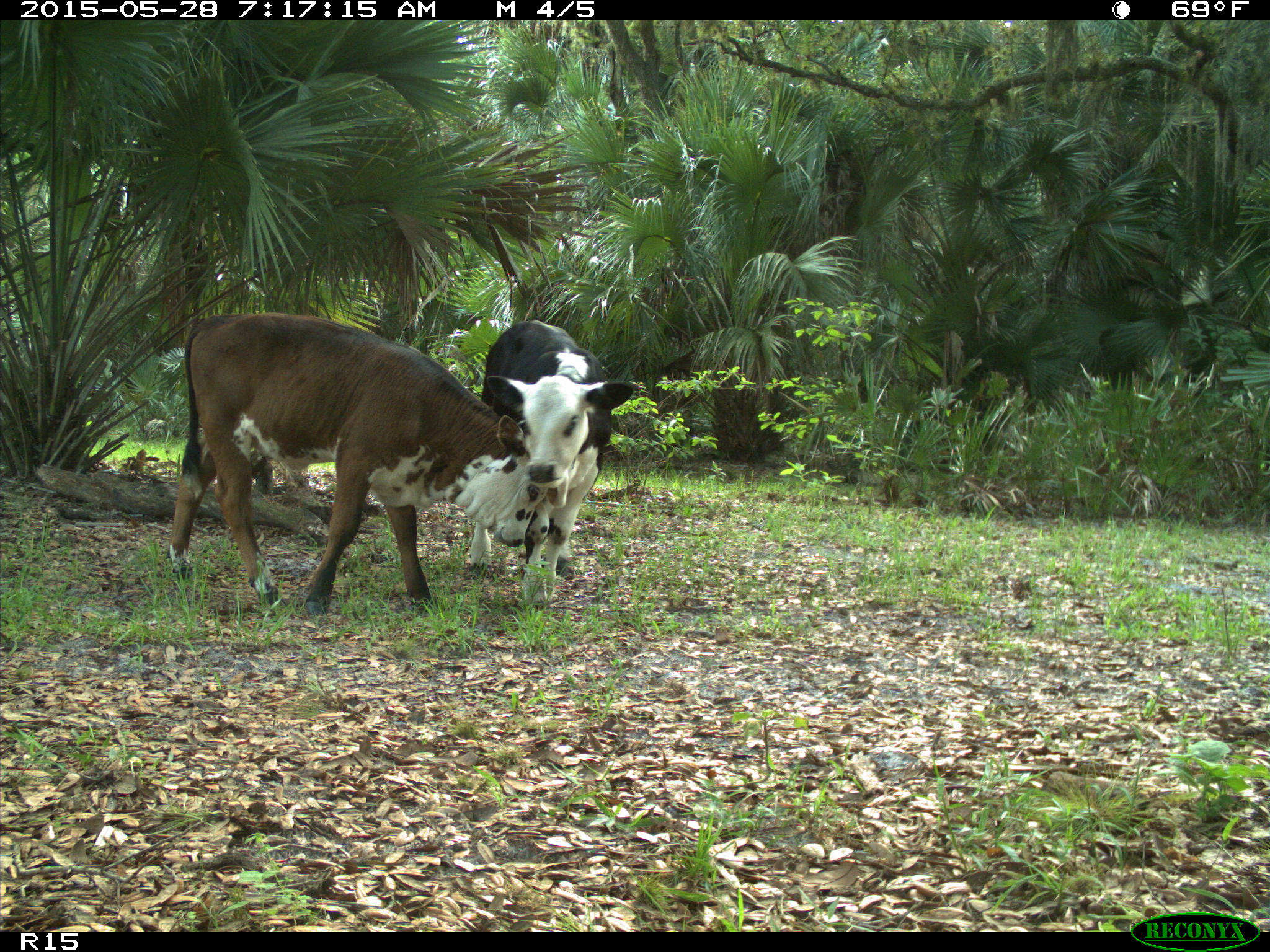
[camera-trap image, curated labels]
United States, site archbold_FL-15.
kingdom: Animalia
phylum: Chordata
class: Mammalia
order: Artiodactyla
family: Bovidae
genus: Bos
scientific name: Bos taurus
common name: domestic cow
Bos taurus (domestic cow).